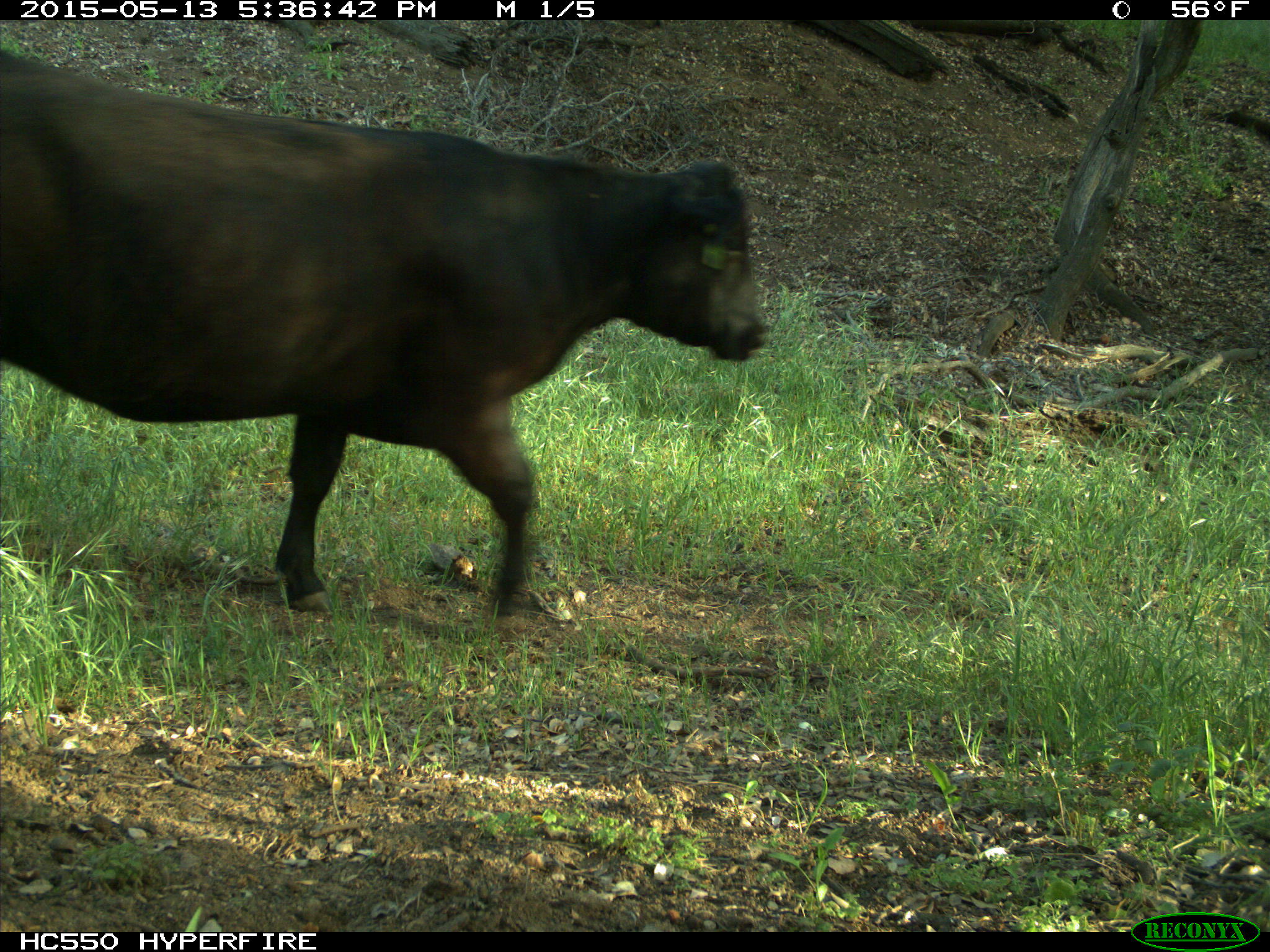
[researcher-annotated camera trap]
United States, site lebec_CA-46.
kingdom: Animalia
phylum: Chordata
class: Mammalia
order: Artiodactyla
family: Bovidae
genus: Bos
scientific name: Bos taurus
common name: domestic cow